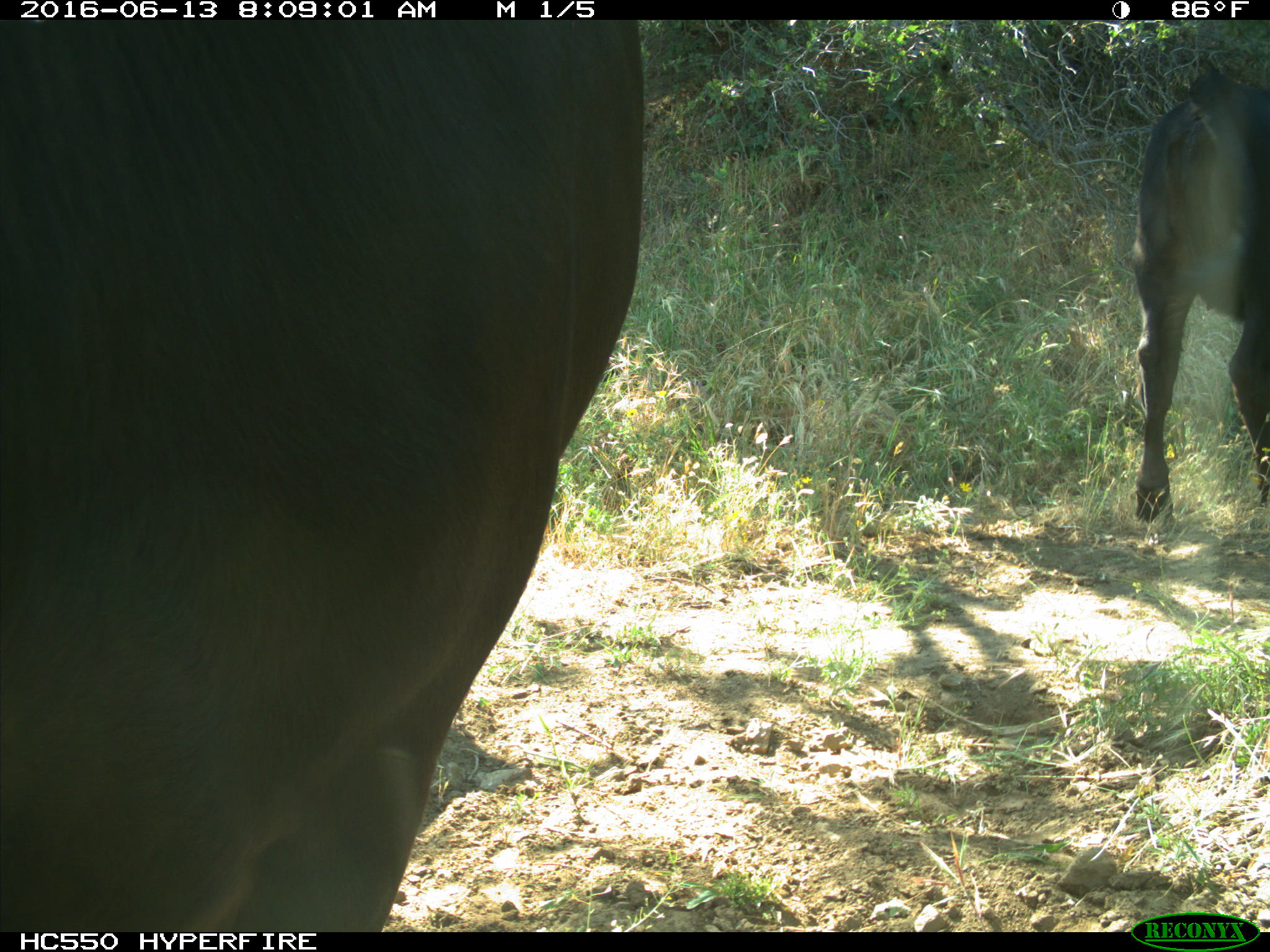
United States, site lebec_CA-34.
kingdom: Animalia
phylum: Chordata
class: Mammalia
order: Artiodactyla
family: Bovidae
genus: Bos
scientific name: Bos taurus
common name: domestic cow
Bos taurus (domestic cow).